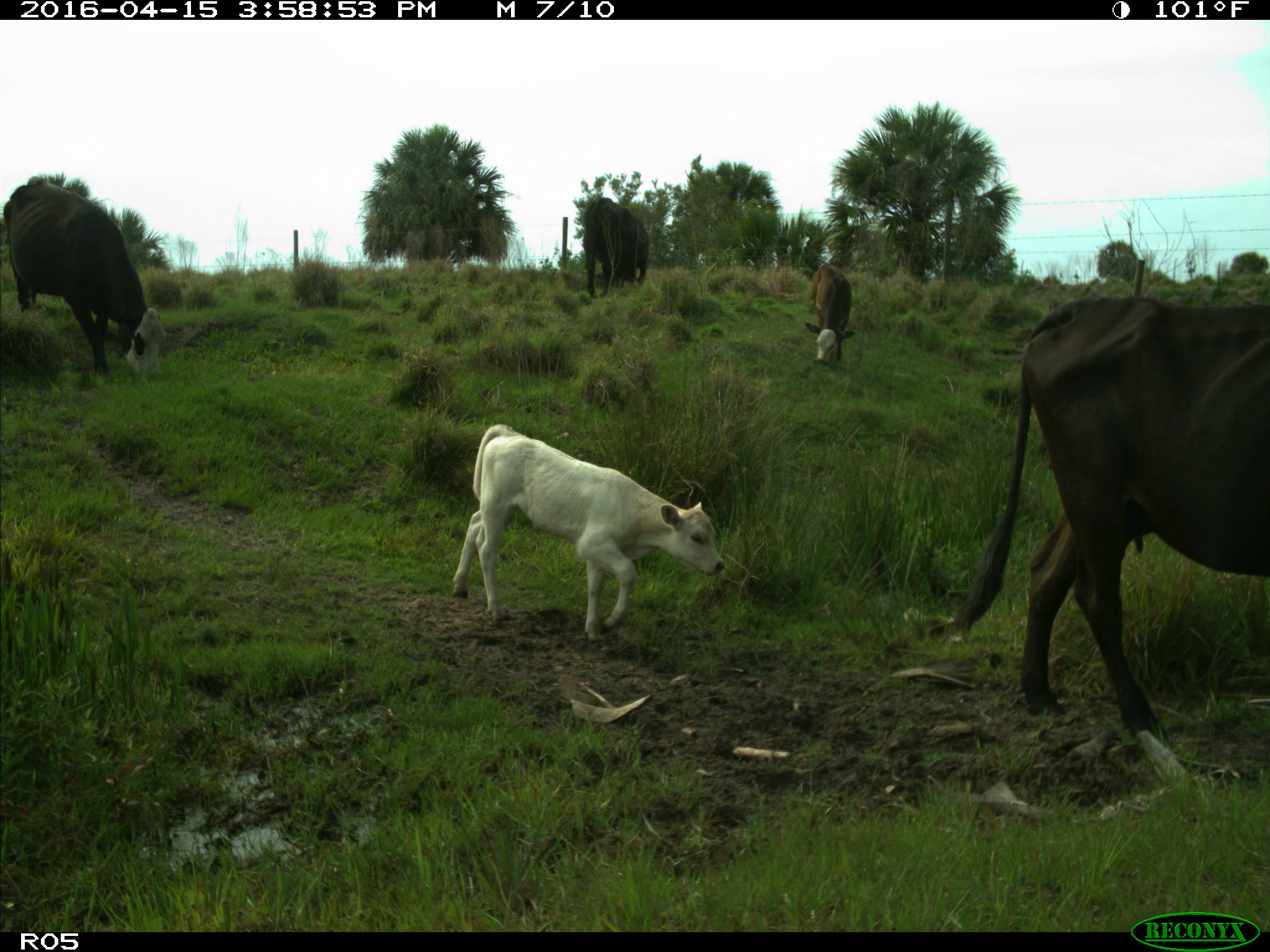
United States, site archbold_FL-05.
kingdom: Animalia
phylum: Chordata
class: Mammalia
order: Artiodactyla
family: Bovidae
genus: Bos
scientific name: Bos taurus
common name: domestic cow